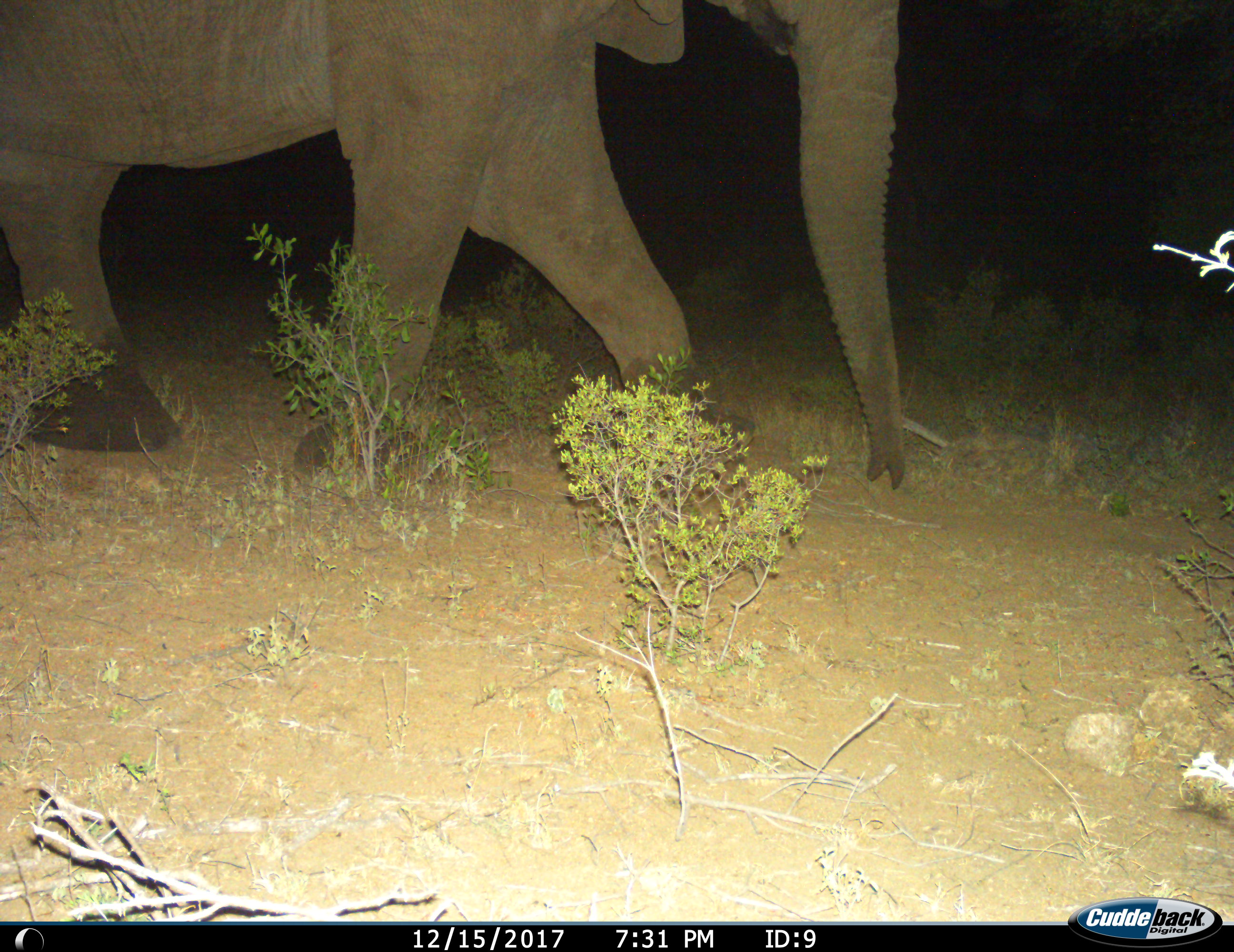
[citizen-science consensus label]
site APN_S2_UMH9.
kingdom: Animalia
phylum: Chordata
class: Mammalia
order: Proboscidea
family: Elephantidae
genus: Loxodonta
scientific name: Loxodonta africana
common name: african bush elephant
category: elephant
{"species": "elephant (african bush elephant) (Loxodonta africana)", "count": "1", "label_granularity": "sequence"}